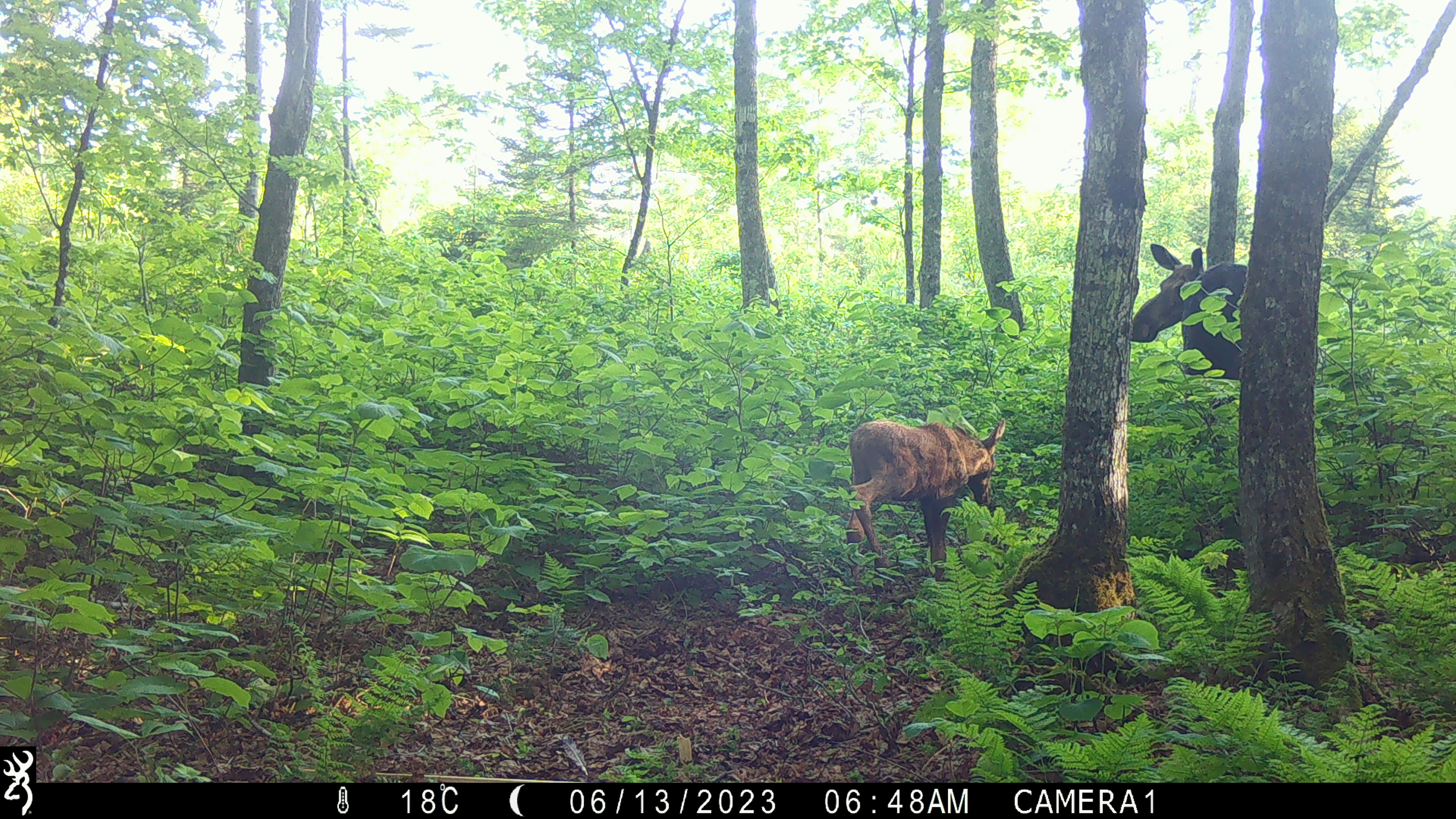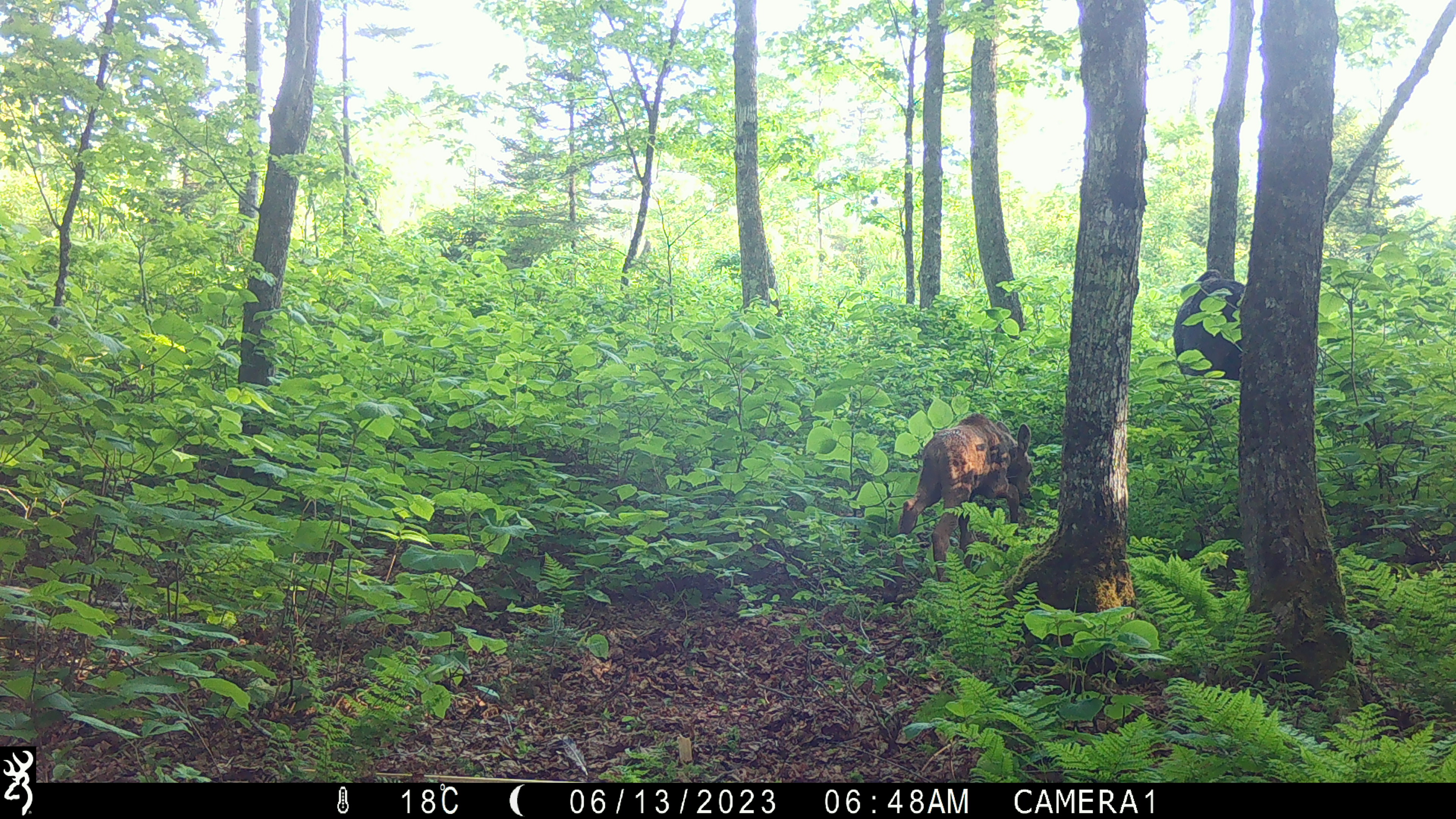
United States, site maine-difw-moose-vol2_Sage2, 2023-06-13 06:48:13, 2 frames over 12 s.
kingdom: Animalia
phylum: Chordata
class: Mammalia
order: Artiodactyla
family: Cervidae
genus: Alces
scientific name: Alces alces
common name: moose